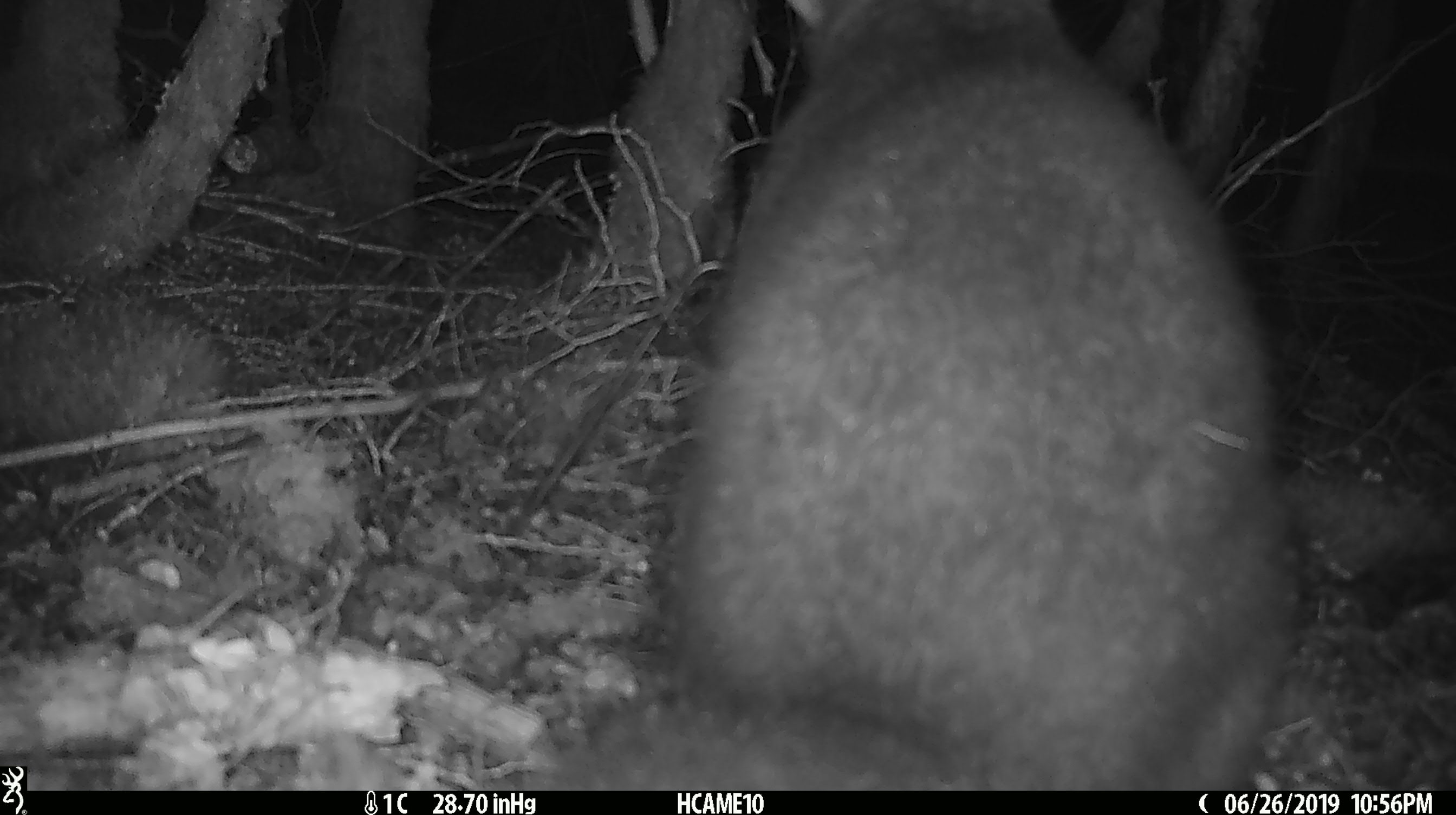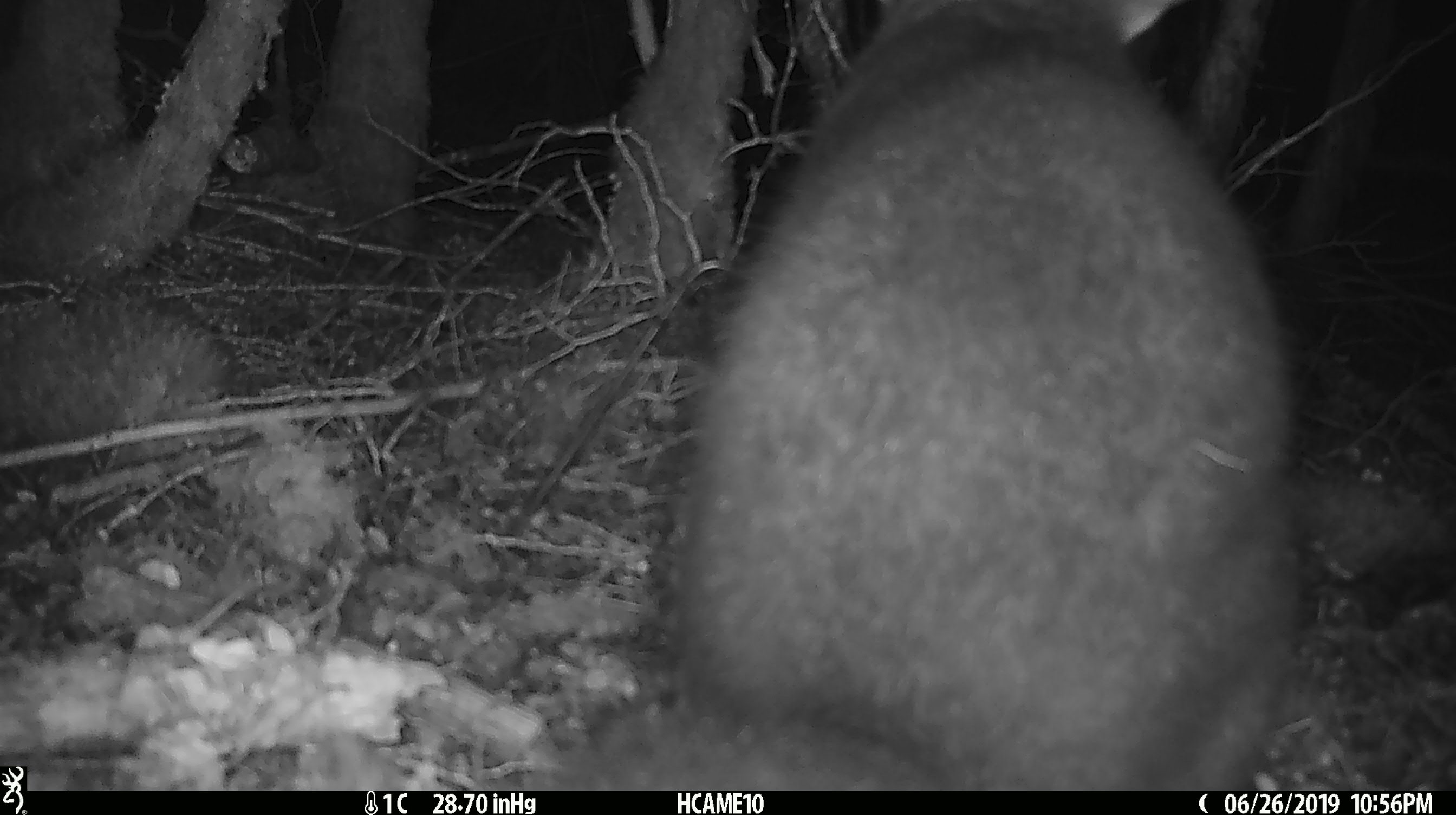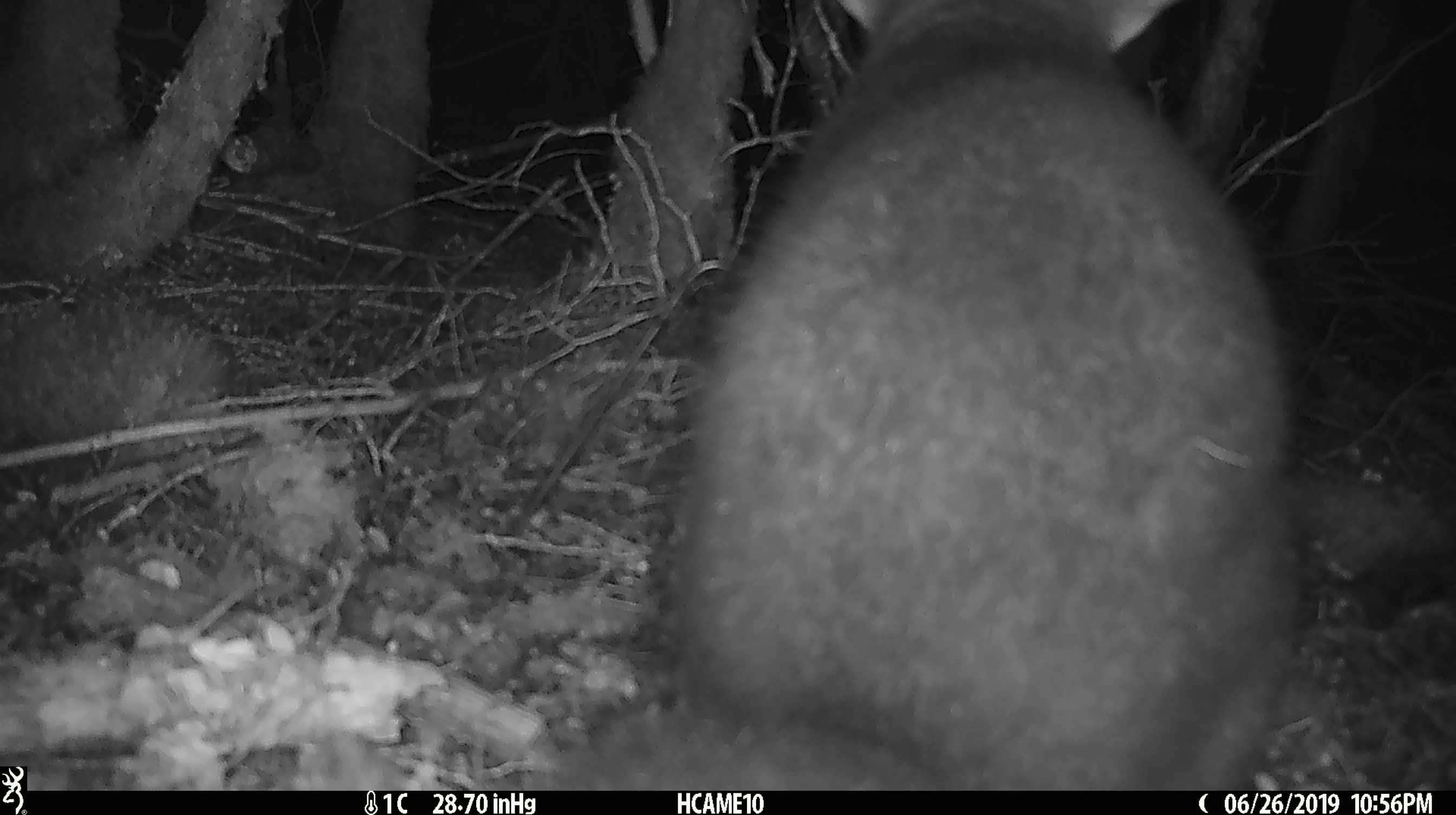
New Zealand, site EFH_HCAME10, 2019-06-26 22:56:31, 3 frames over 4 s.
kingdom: Animalia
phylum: Chordata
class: Mammalia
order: Diprotodontia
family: Phalangeridae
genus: Trichosurus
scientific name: Trichosurus vulpecula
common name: common brushtail possum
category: possum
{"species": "possum (common brushtail possum) (Trichosurus vulpecula)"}